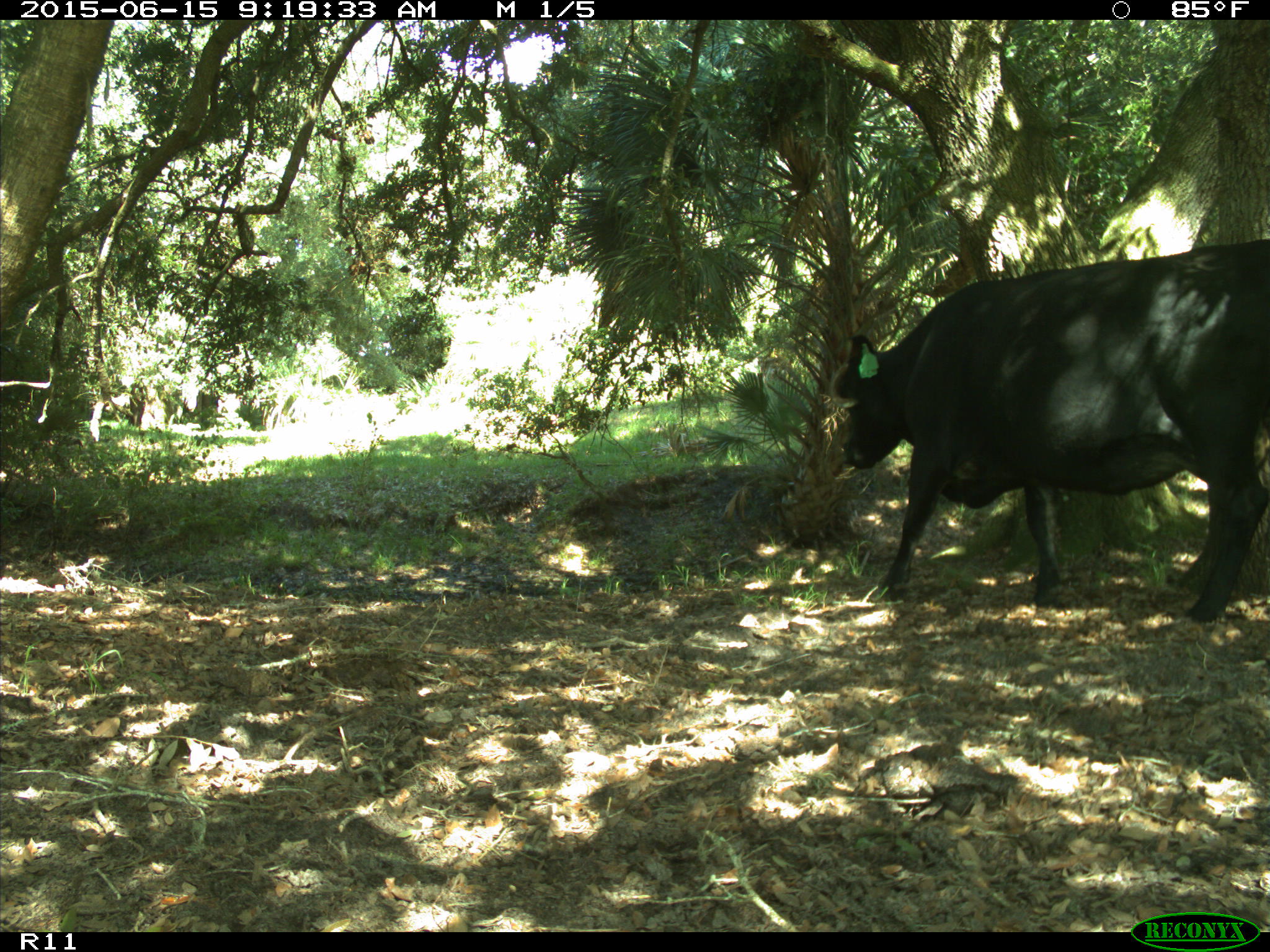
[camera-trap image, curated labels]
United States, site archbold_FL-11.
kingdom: Animalia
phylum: Chordata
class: Mammalia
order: Artiodactyla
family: Bovidae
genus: Bos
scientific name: Bos taurus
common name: domestic cow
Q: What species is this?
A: Bos taurus (domestic cow).